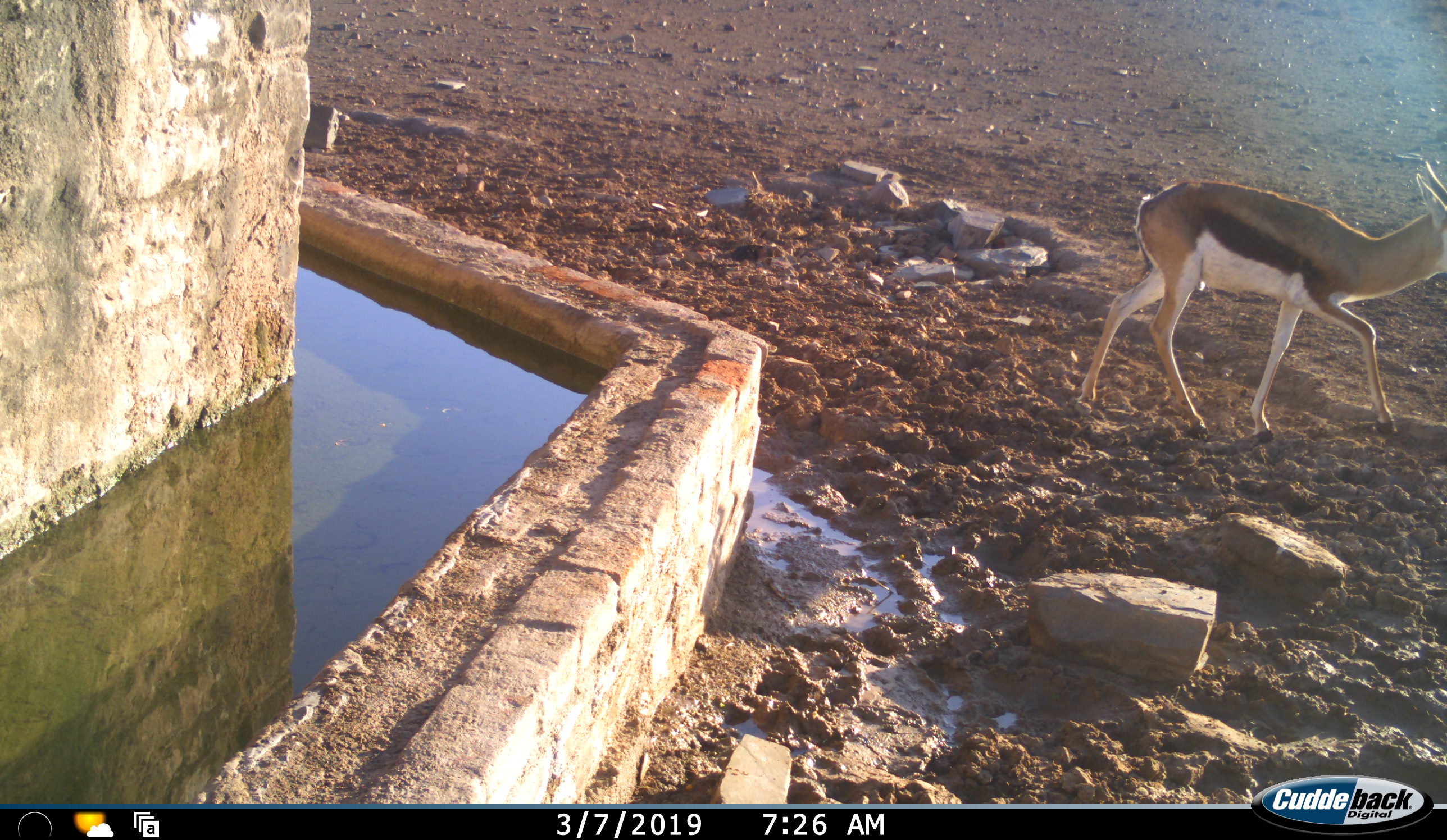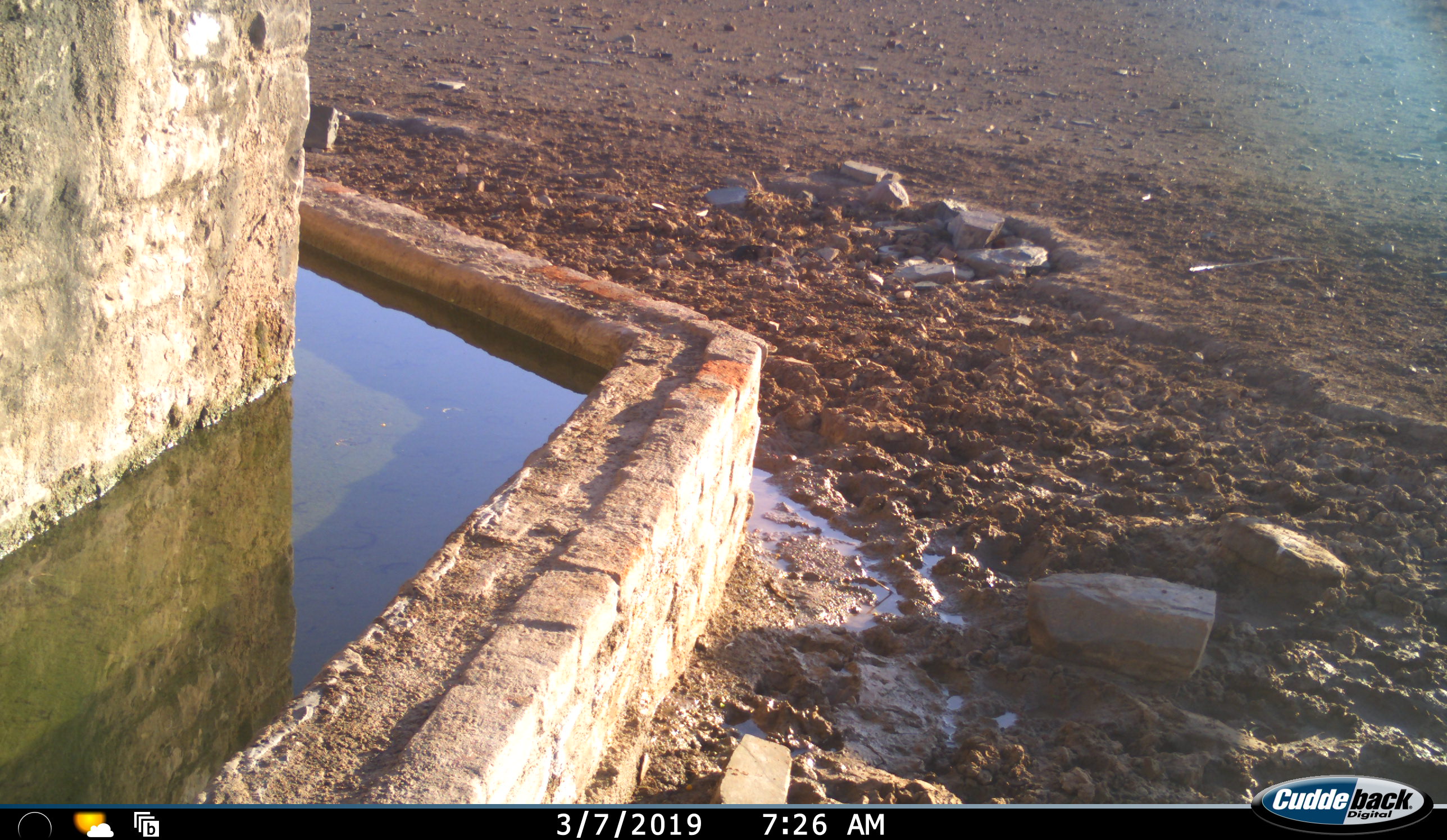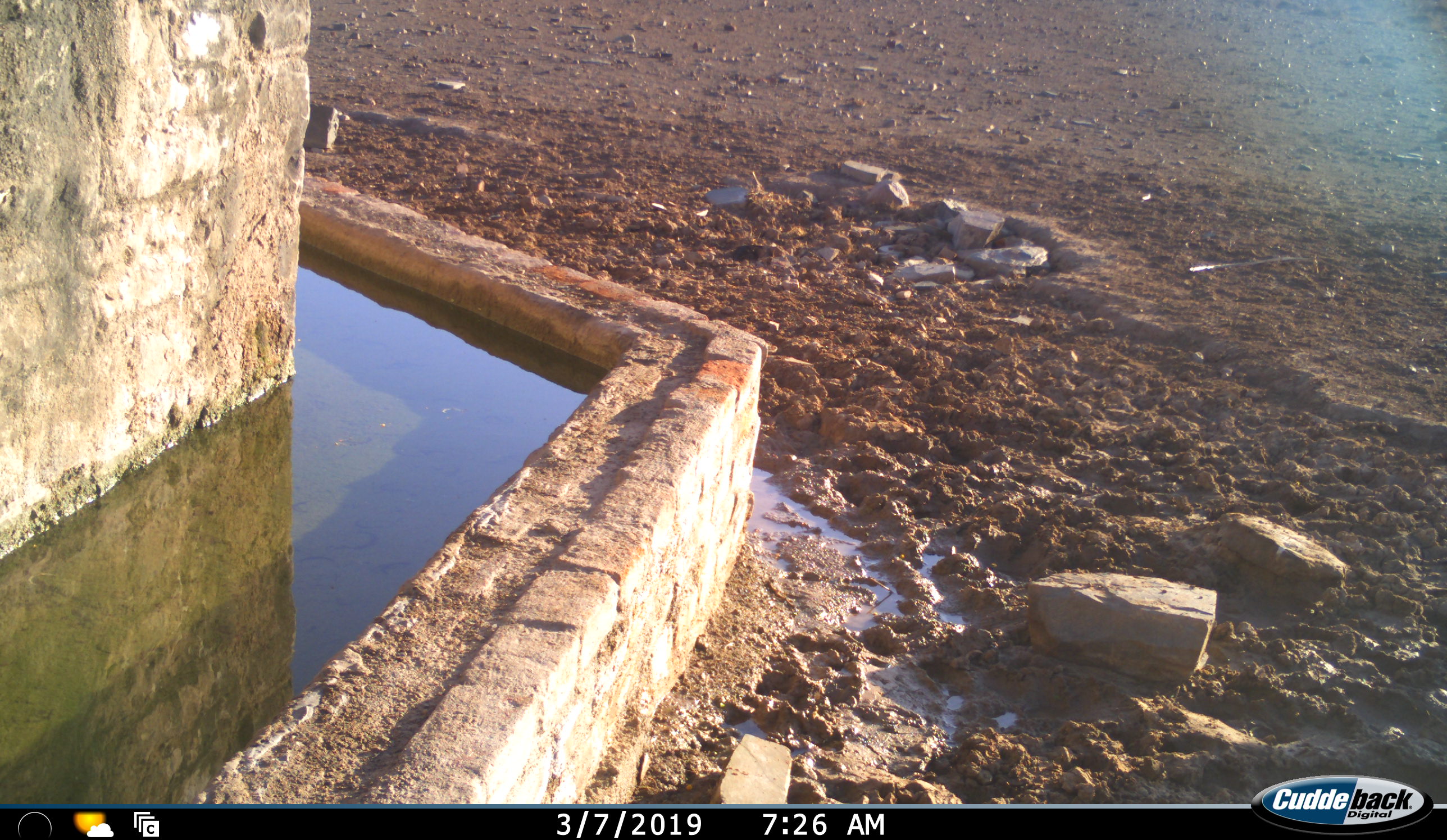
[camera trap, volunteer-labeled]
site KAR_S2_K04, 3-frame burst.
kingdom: Animalia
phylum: Chordata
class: Mammalia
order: Artiodactyla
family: Bovidae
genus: Antidorcas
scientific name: Antidorcas marsupialis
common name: springbok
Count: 1.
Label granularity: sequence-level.